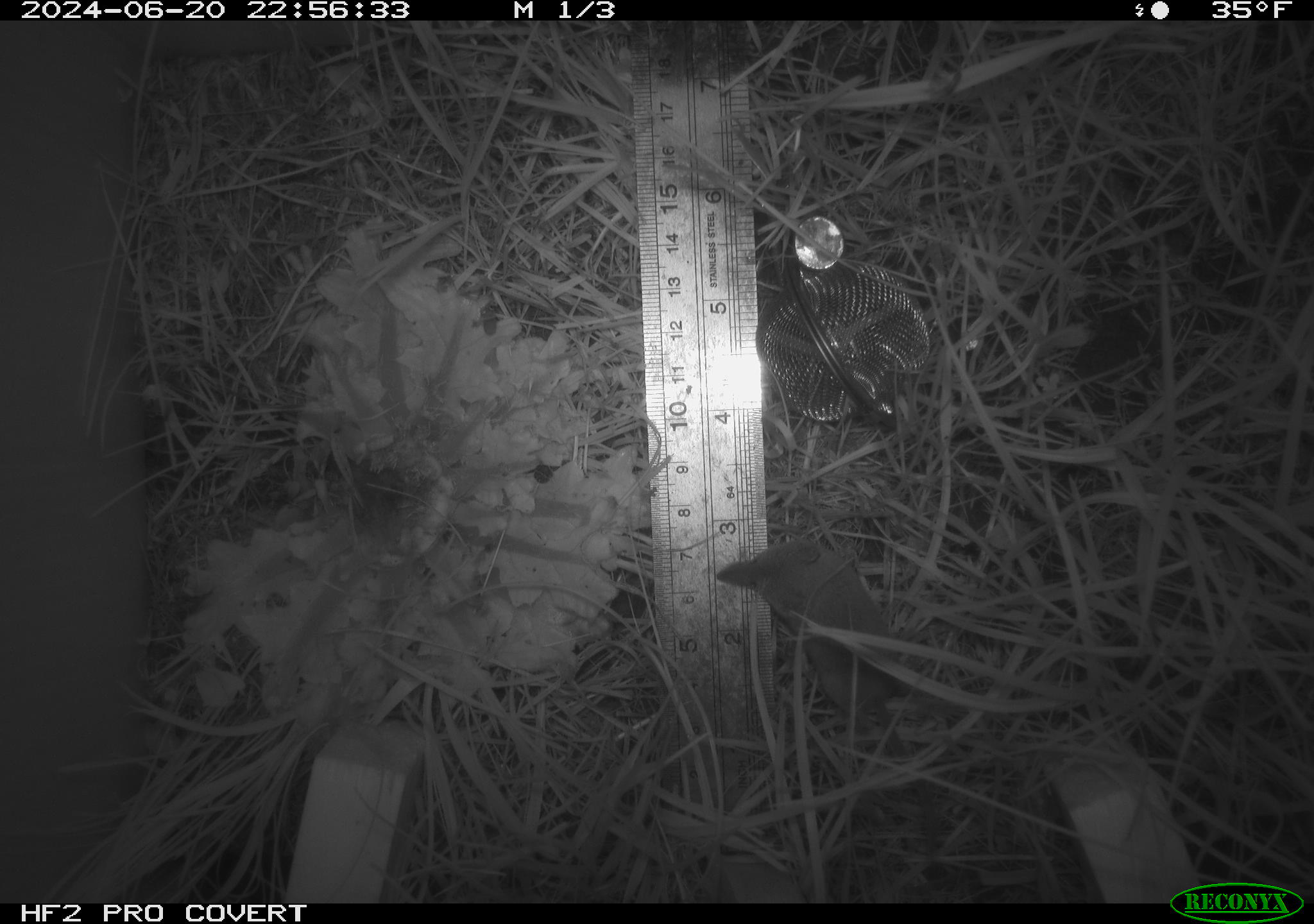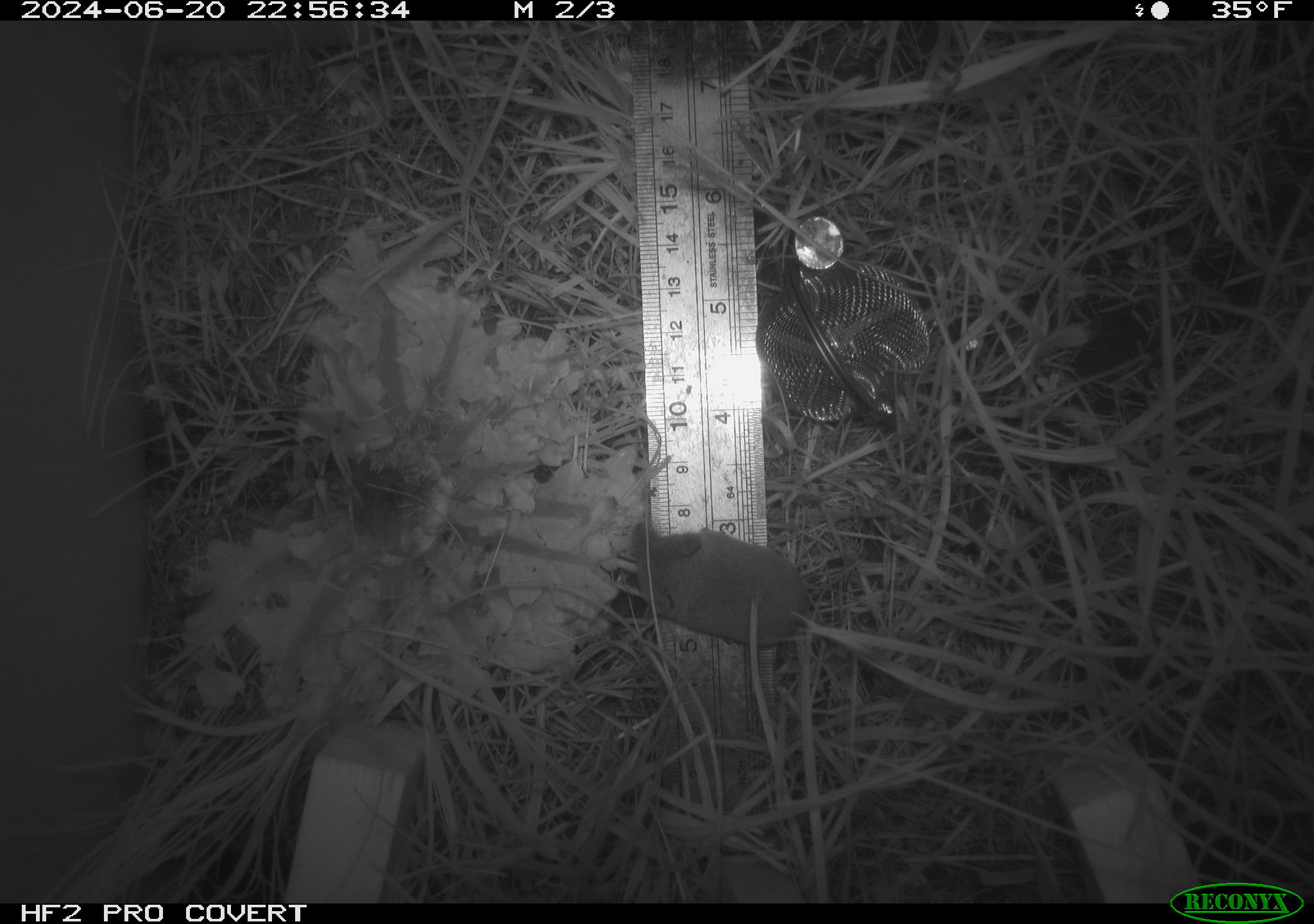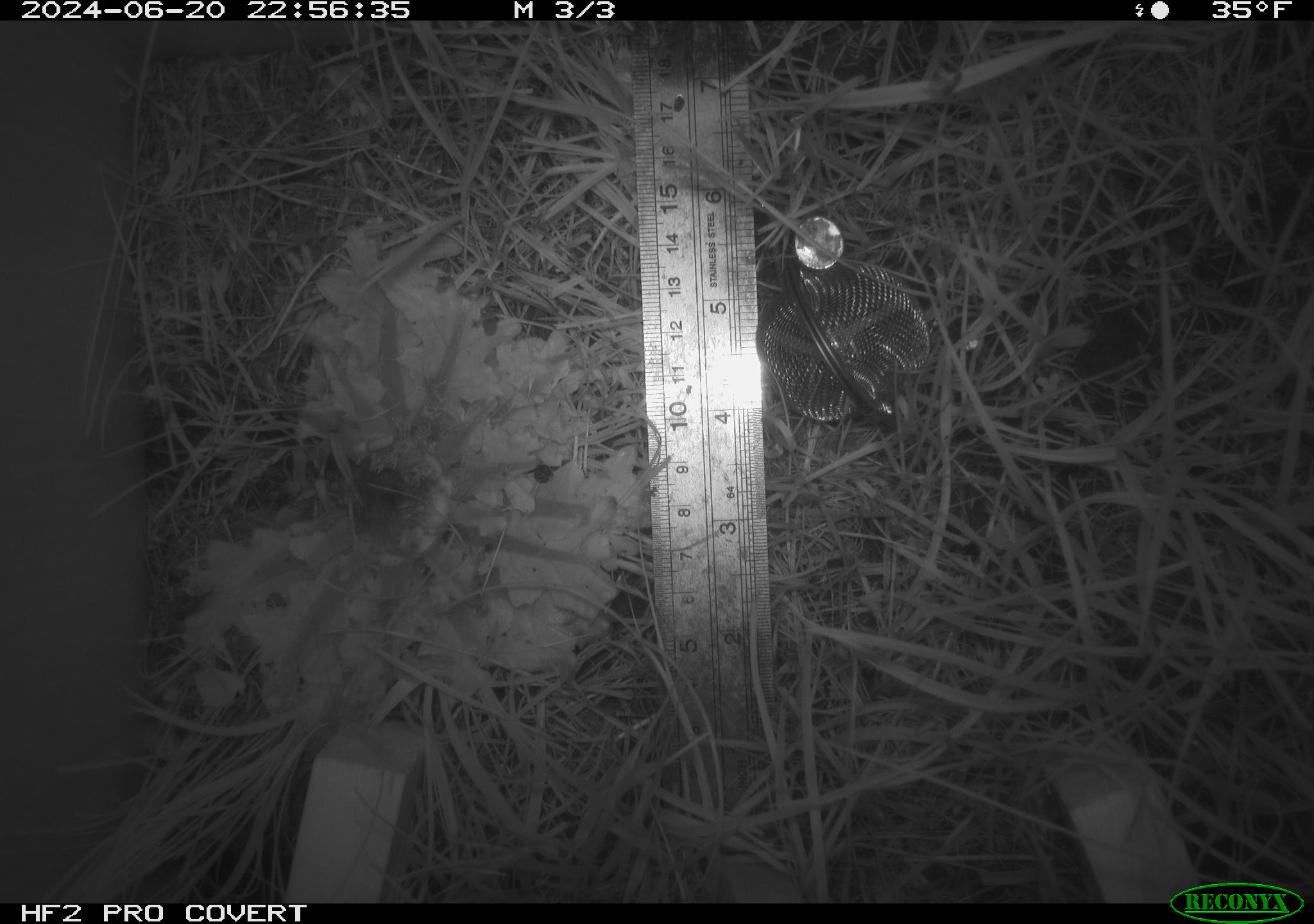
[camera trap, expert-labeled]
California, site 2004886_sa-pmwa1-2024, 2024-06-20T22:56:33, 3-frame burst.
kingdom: Animalia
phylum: Chordata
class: Mammalia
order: Eulipotyphla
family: Soricidae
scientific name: Soricidae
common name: shrews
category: soricidae family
Soricidae family (shrews) (Soricidae).